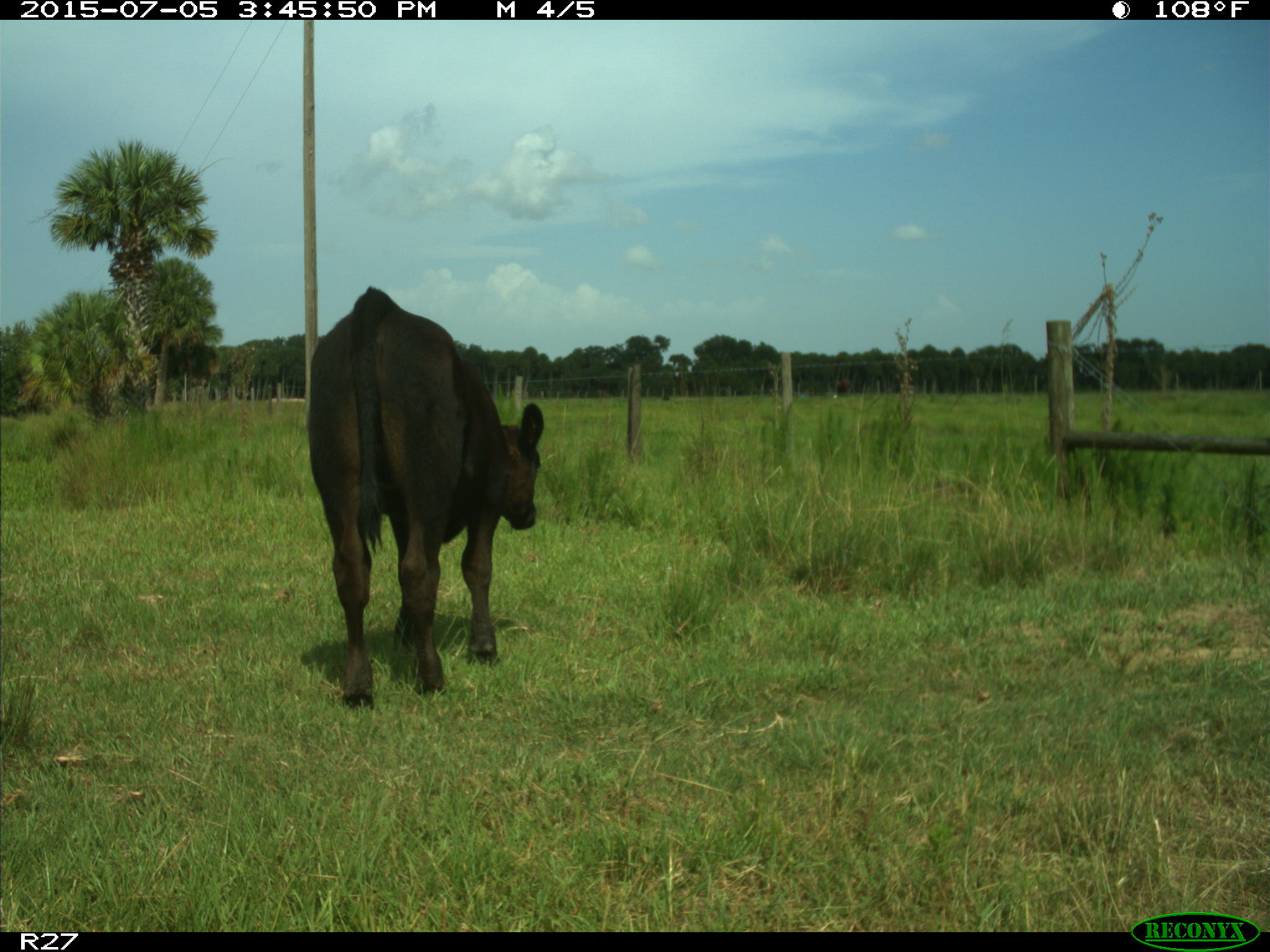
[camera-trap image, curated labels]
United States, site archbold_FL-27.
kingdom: Animalia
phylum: Chordata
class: Mammalia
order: Artiodactyla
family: Bovidae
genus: Bos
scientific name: Bos taurus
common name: domestic cow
Bos taurus (domestic cow).